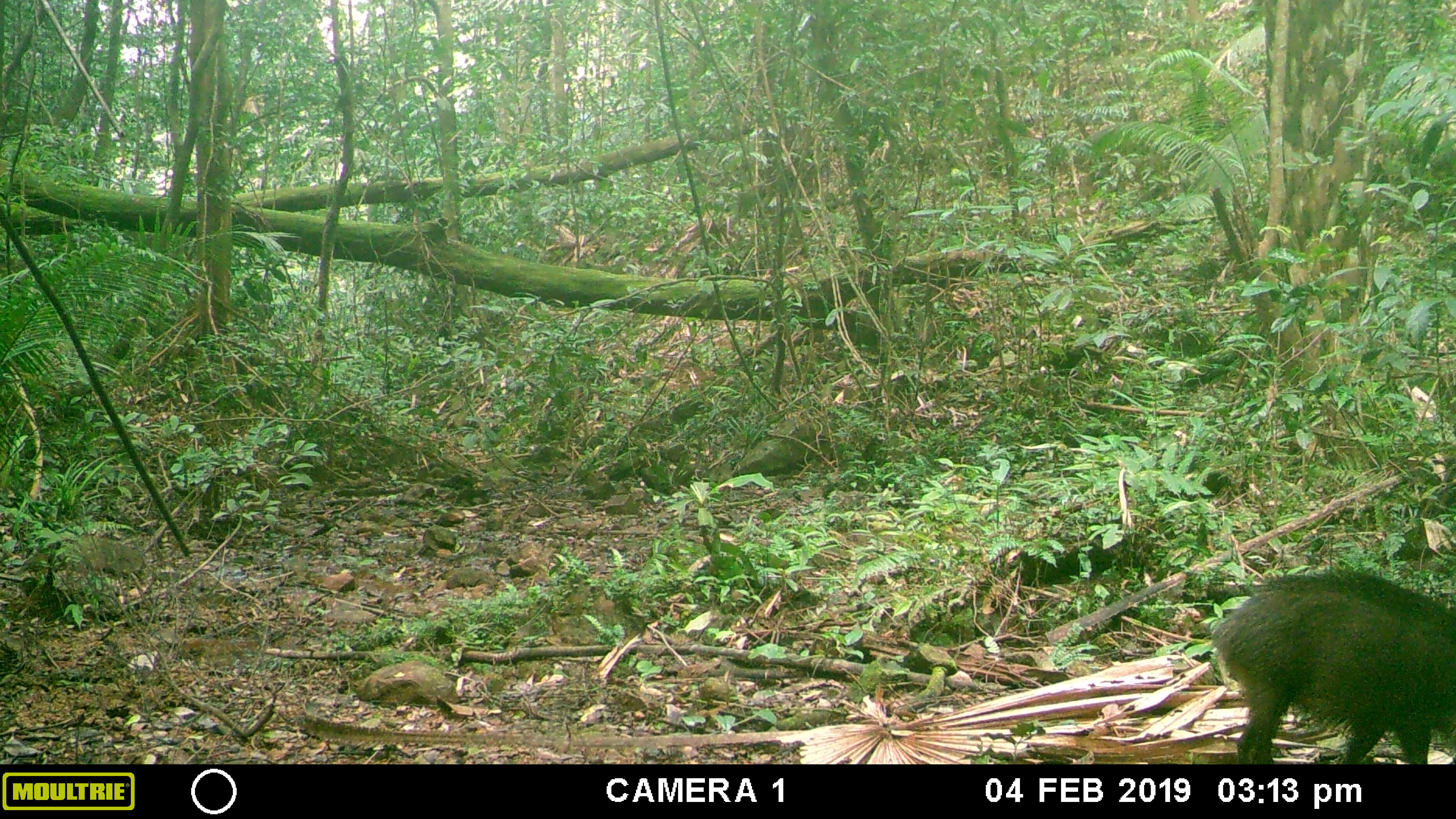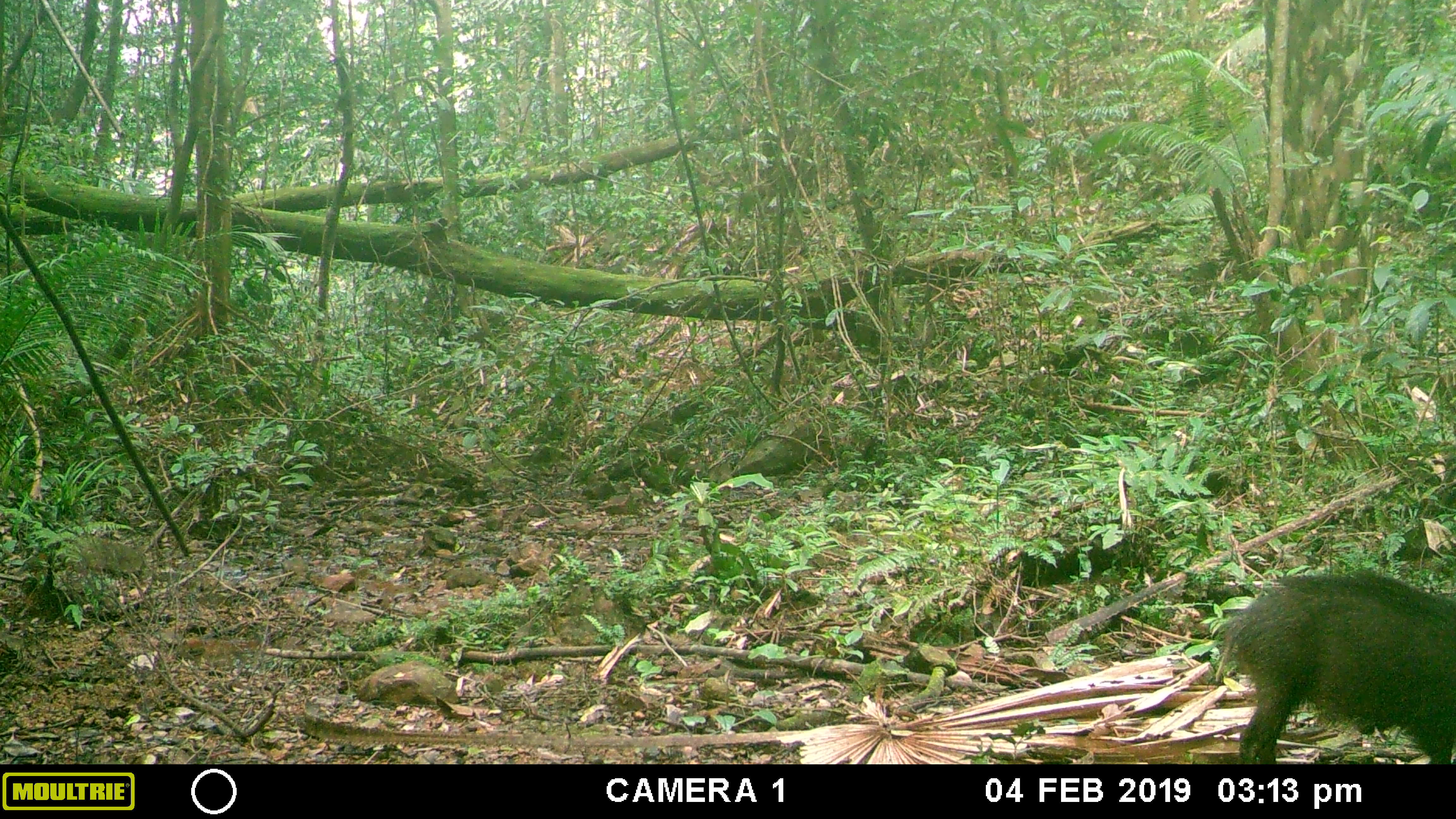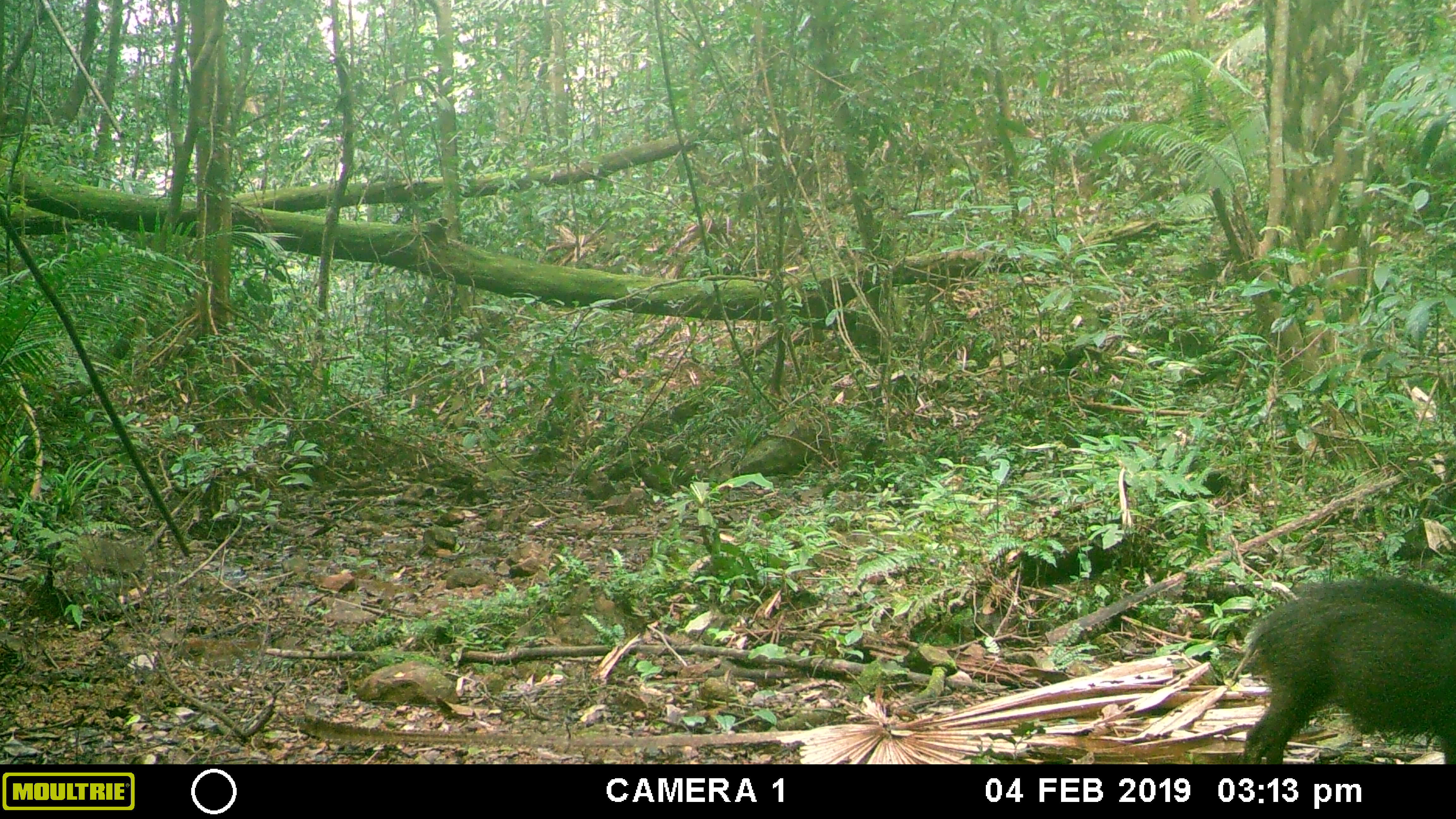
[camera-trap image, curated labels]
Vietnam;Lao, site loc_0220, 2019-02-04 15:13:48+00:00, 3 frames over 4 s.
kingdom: Animalia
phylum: Chordata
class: Mammalia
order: Artiodactyla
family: Suidae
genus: Sus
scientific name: Sus scrofa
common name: eurasian wild pig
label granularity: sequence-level